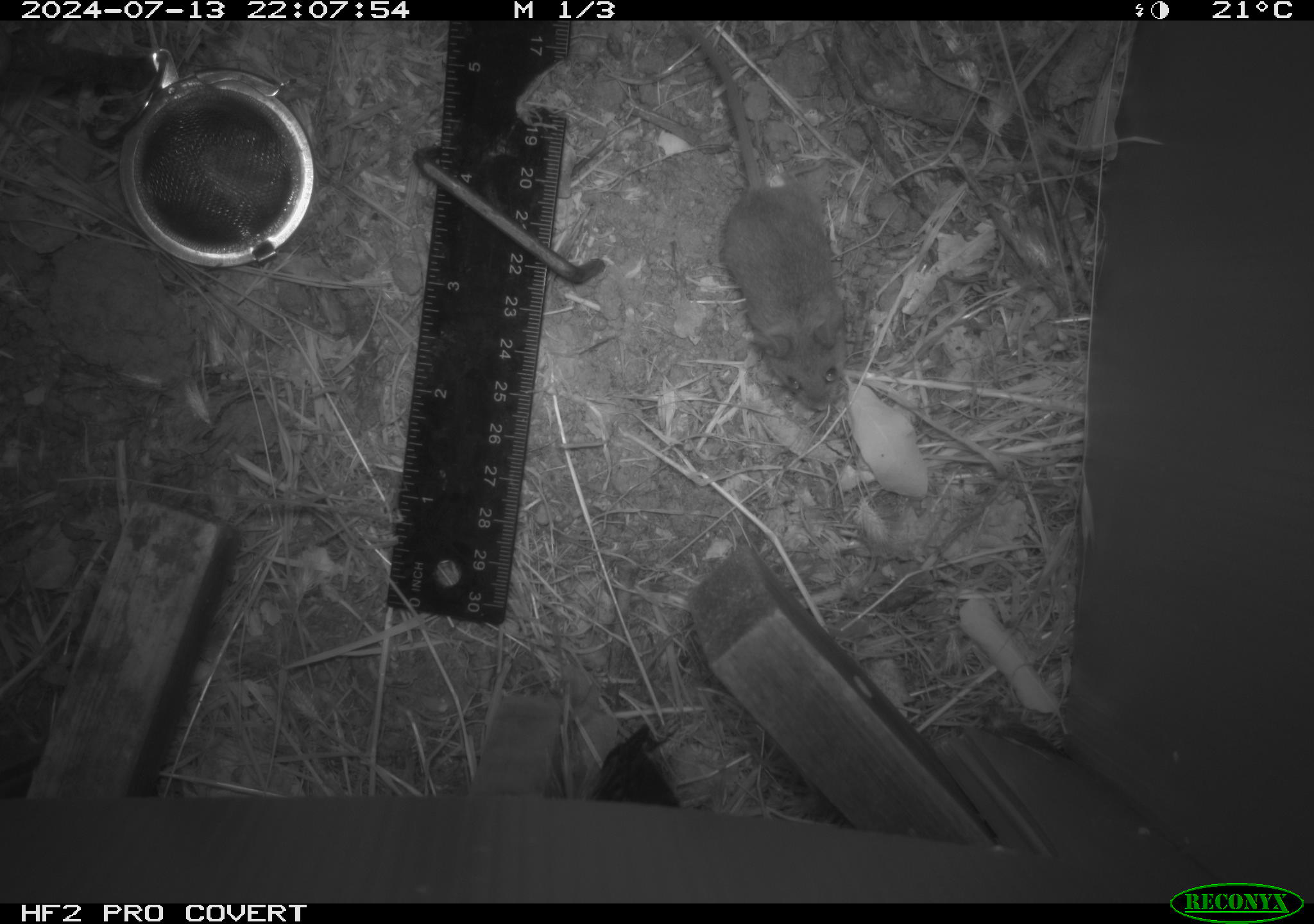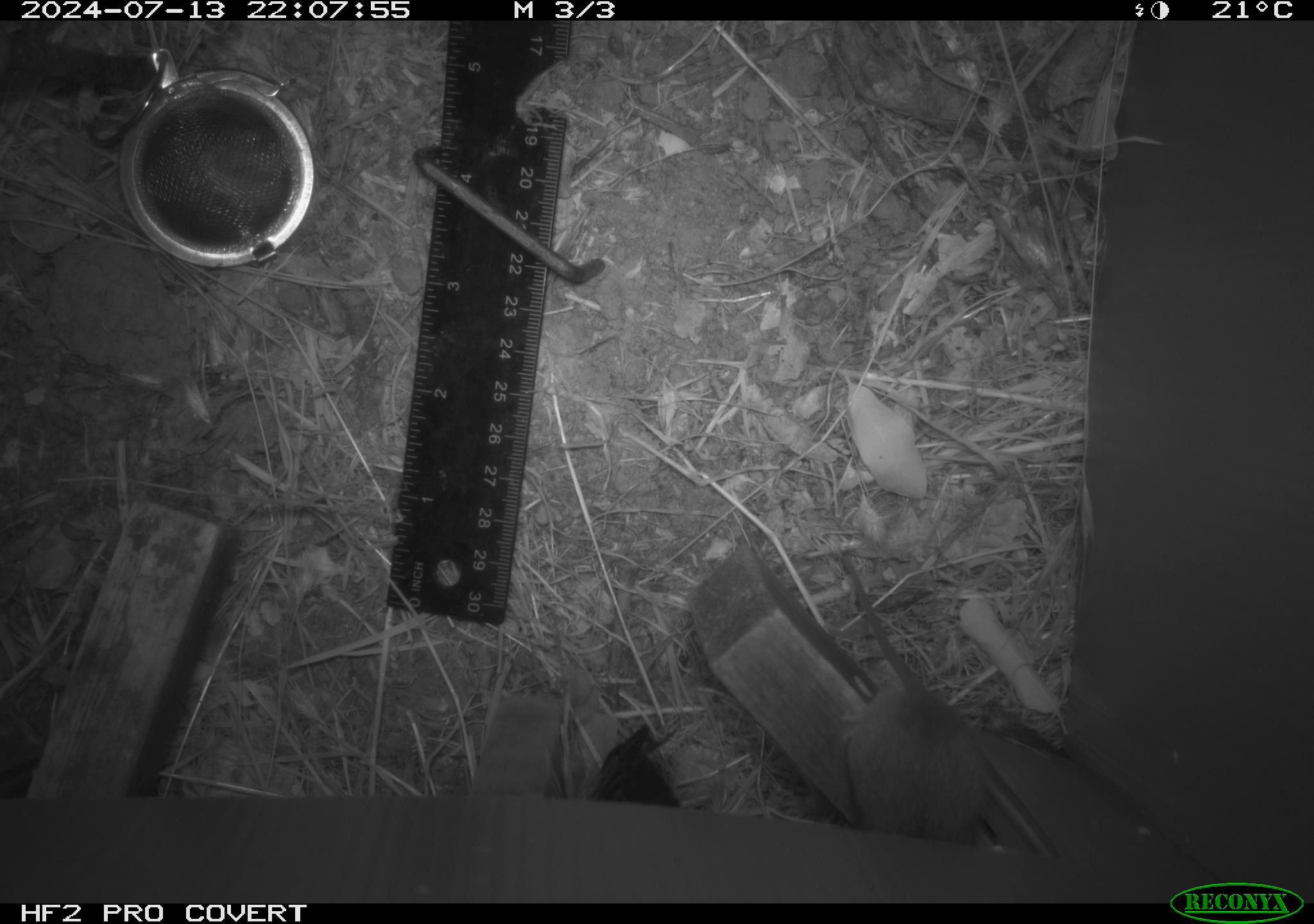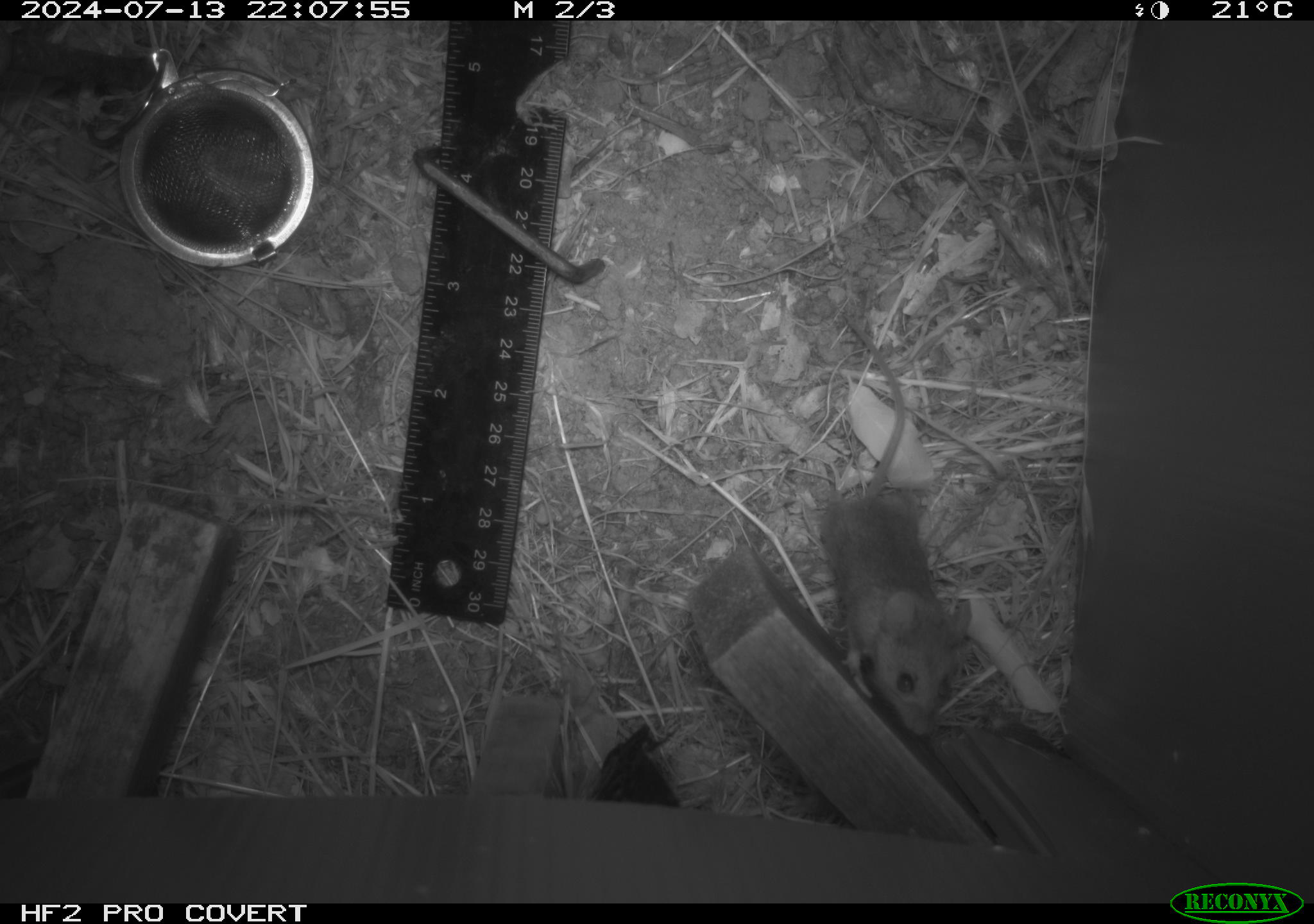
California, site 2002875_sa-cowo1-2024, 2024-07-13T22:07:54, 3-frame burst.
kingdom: Animalia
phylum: Chordata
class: Mammalia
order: Rodentia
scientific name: Rodentia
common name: mouse species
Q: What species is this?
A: Mouse species (Rodentia).